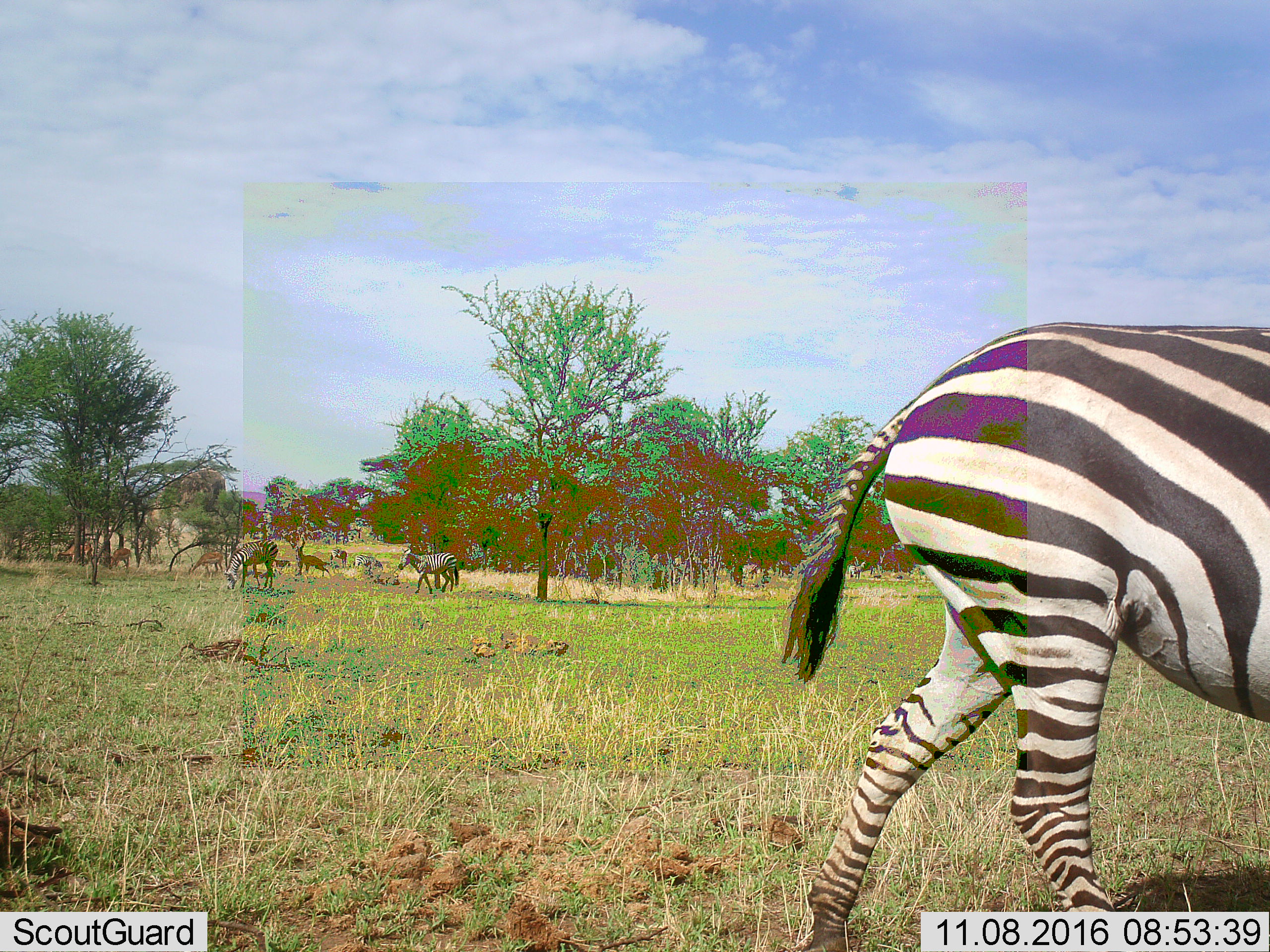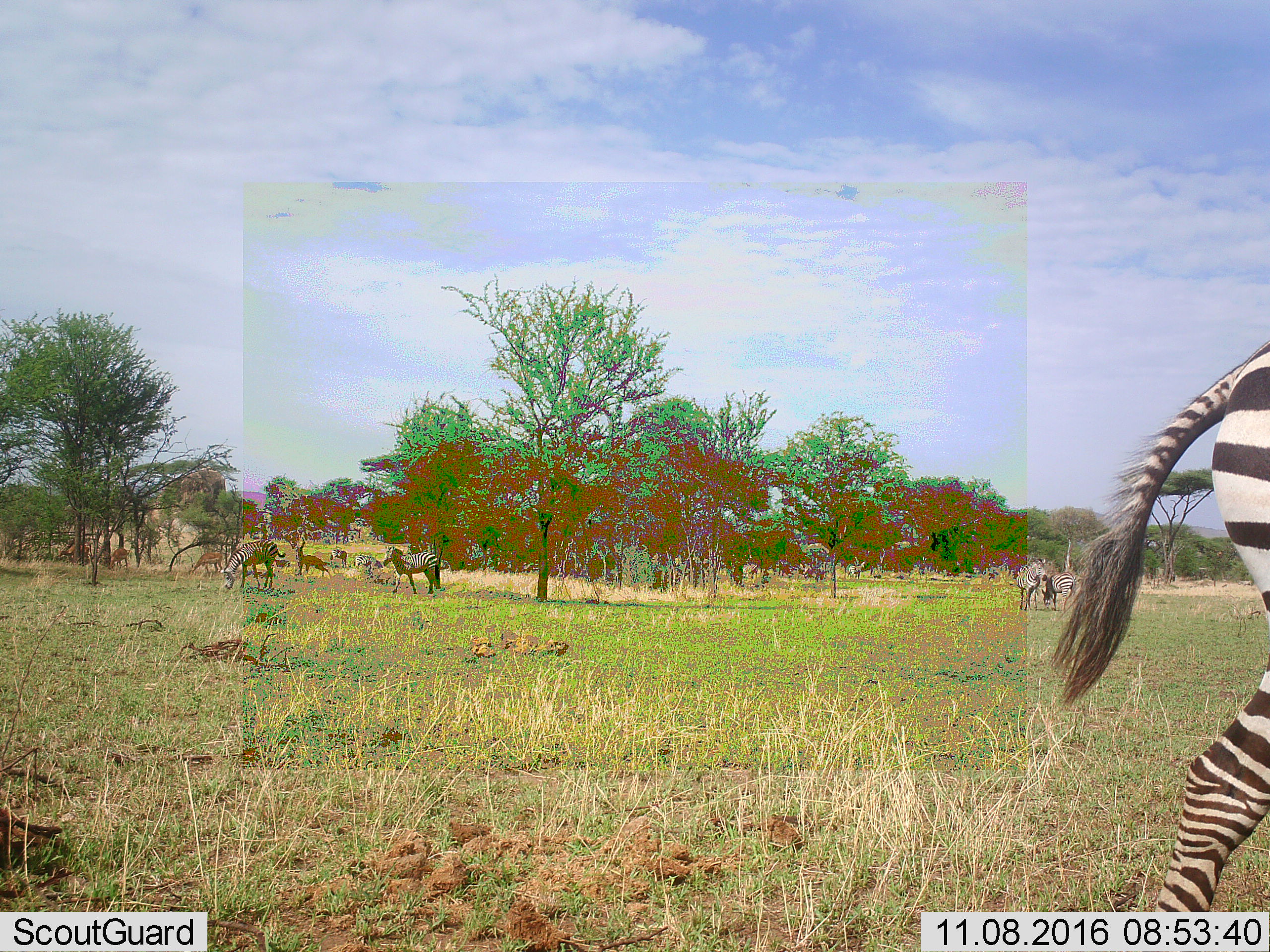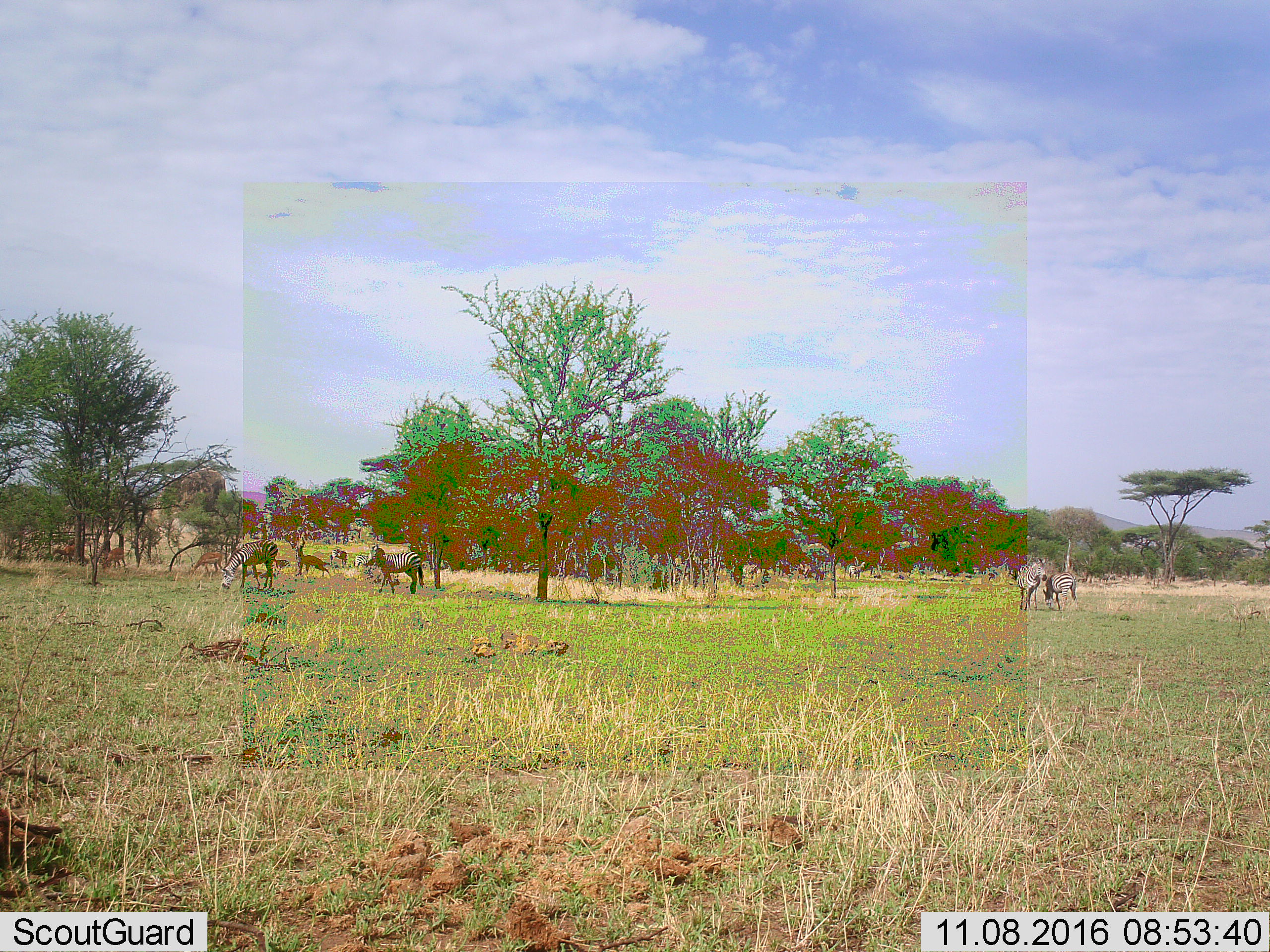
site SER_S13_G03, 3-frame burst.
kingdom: Animalia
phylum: Chordata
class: Mammalia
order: Artiodactyla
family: Bovidae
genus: Nanger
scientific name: Nanger granti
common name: grant's gazelle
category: gazellegrants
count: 3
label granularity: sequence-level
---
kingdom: Animalia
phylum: Chordata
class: Mammalia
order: Perissodactyla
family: Equidae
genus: Equus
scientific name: Equus quagga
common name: plains zebra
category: zebraplains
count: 5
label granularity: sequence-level